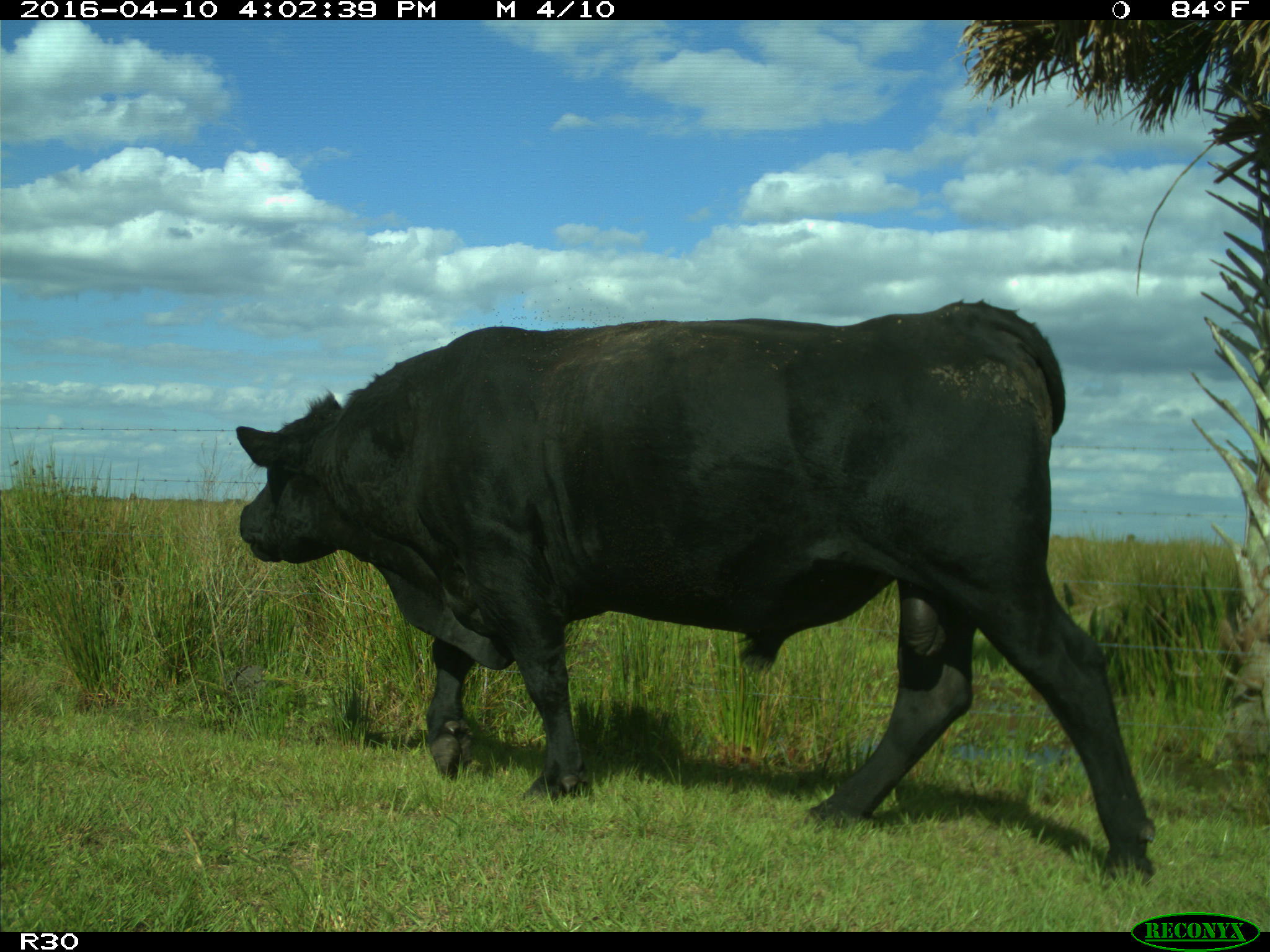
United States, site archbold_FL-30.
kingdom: Animalia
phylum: Chordata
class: Mammalia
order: Artiodactyla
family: Bovidae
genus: Bos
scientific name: Bos taurus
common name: domestic cow